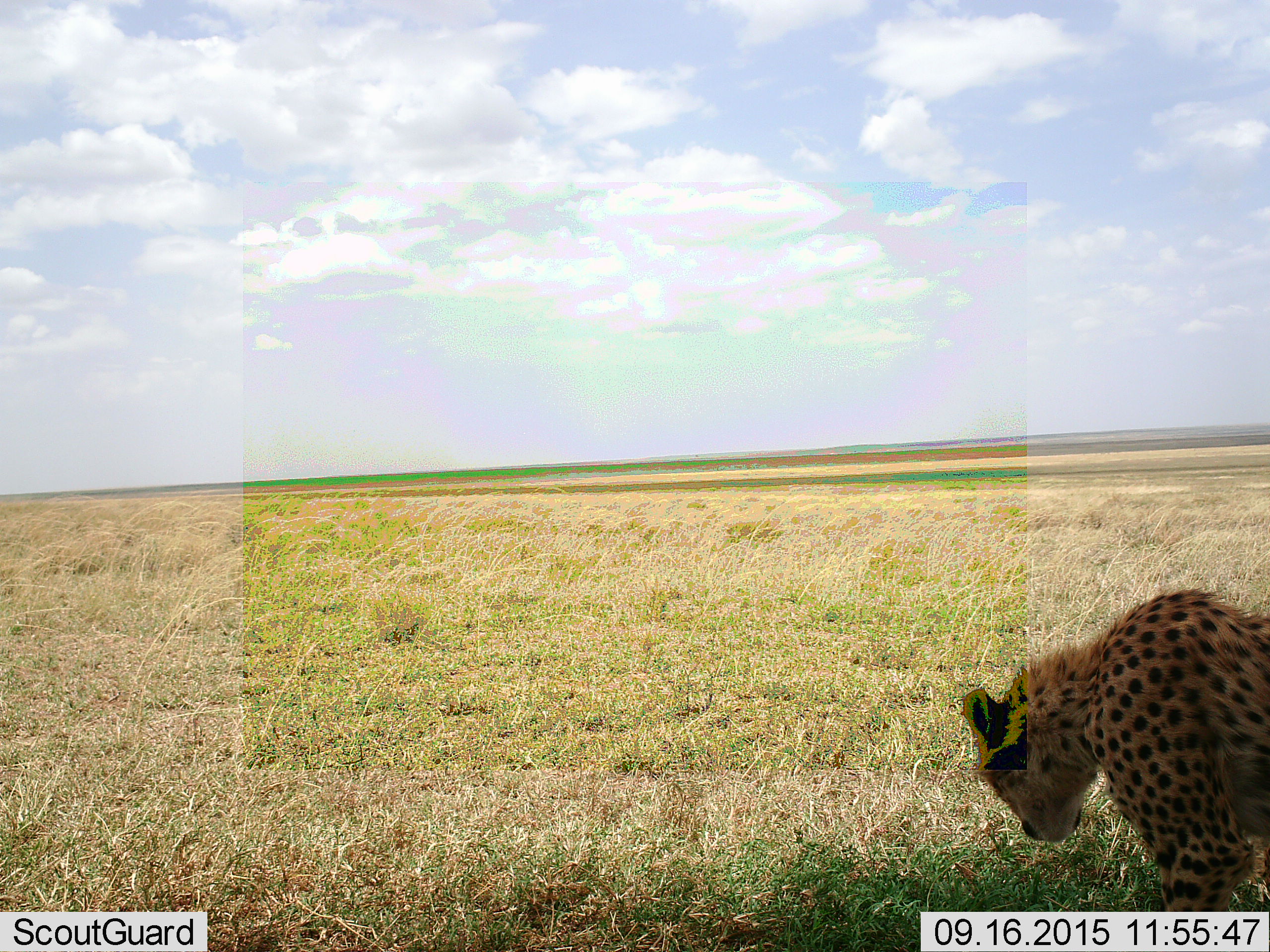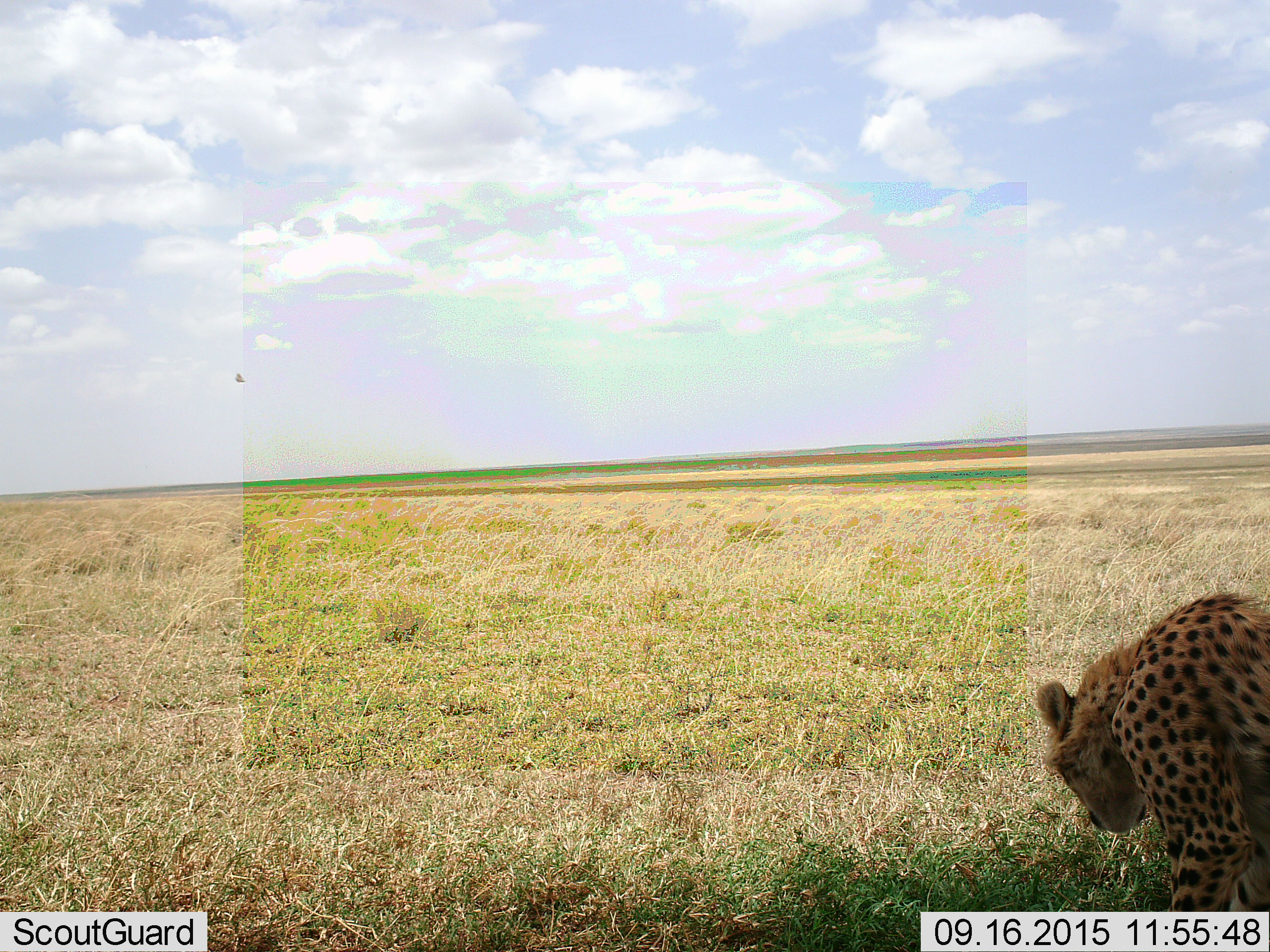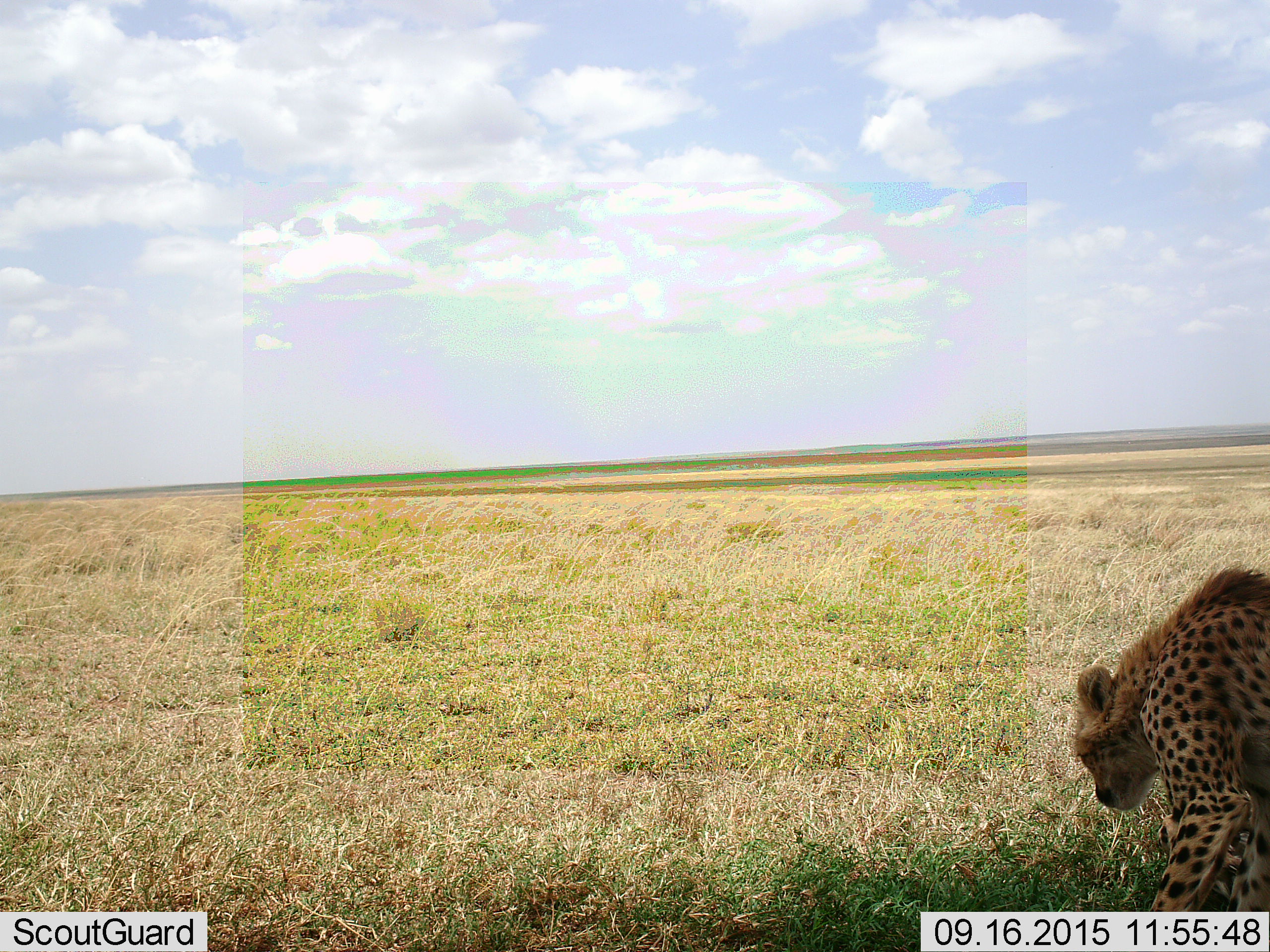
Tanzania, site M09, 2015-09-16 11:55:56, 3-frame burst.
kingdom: Animalia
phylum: Chordata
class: Mammalia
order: Carnivora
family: Felidae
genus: Acinonyx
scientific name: Acinonyx jubatus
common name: cheetah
Cheetah (Acinonyx jubatus), count 1. Behavior (volunteer vote fractions): standing 67%, resting 22%, moving 11%, interacting 11%. Young present (vote fraction): 11%. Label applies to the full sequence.